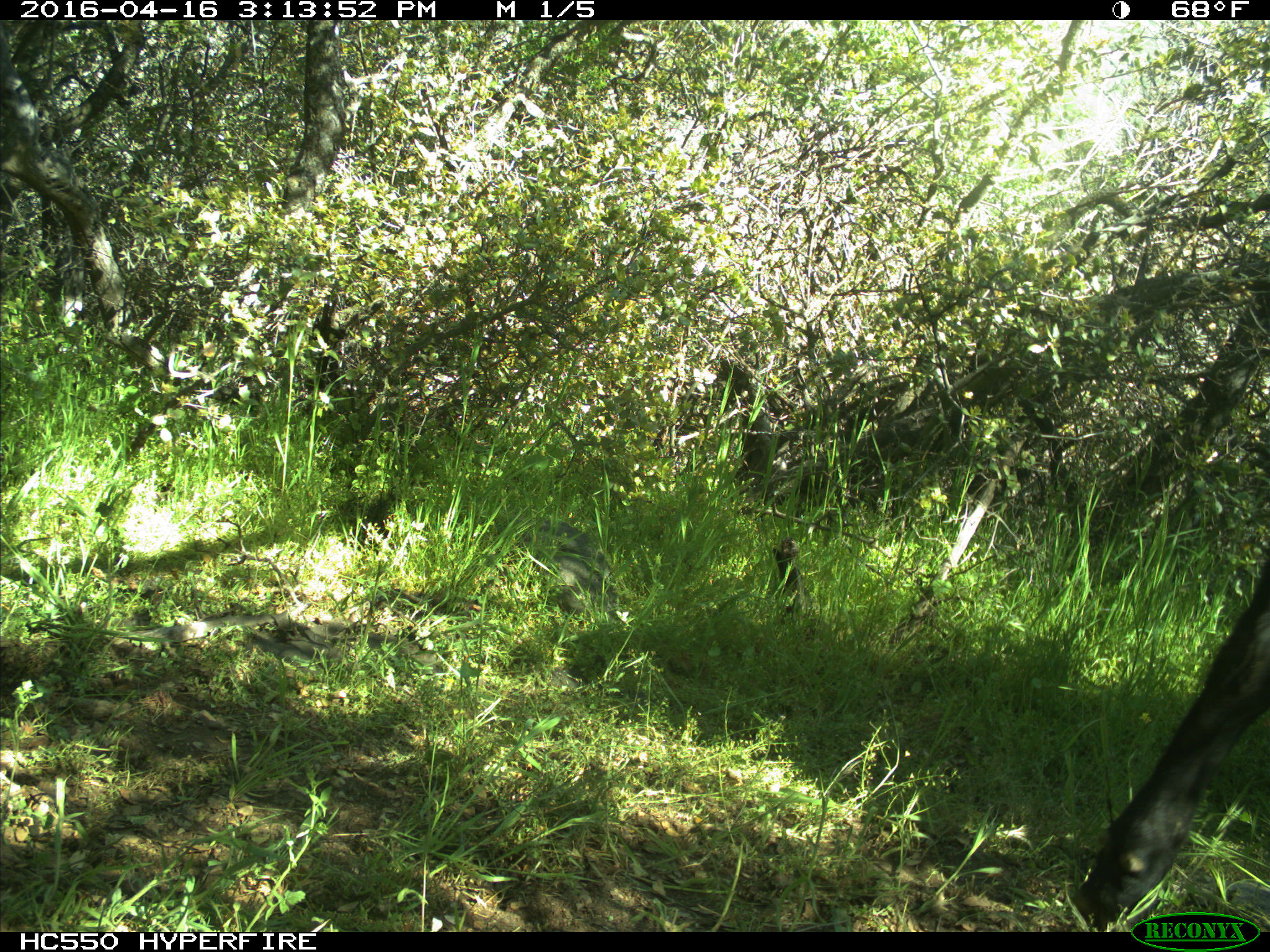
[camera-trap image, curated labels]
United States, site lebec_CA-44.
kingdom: Animalia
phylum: Chordata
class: Mammalia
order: Artiodactyla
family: Bovidae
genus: Bos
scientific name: Bos taurus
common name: domestic cow